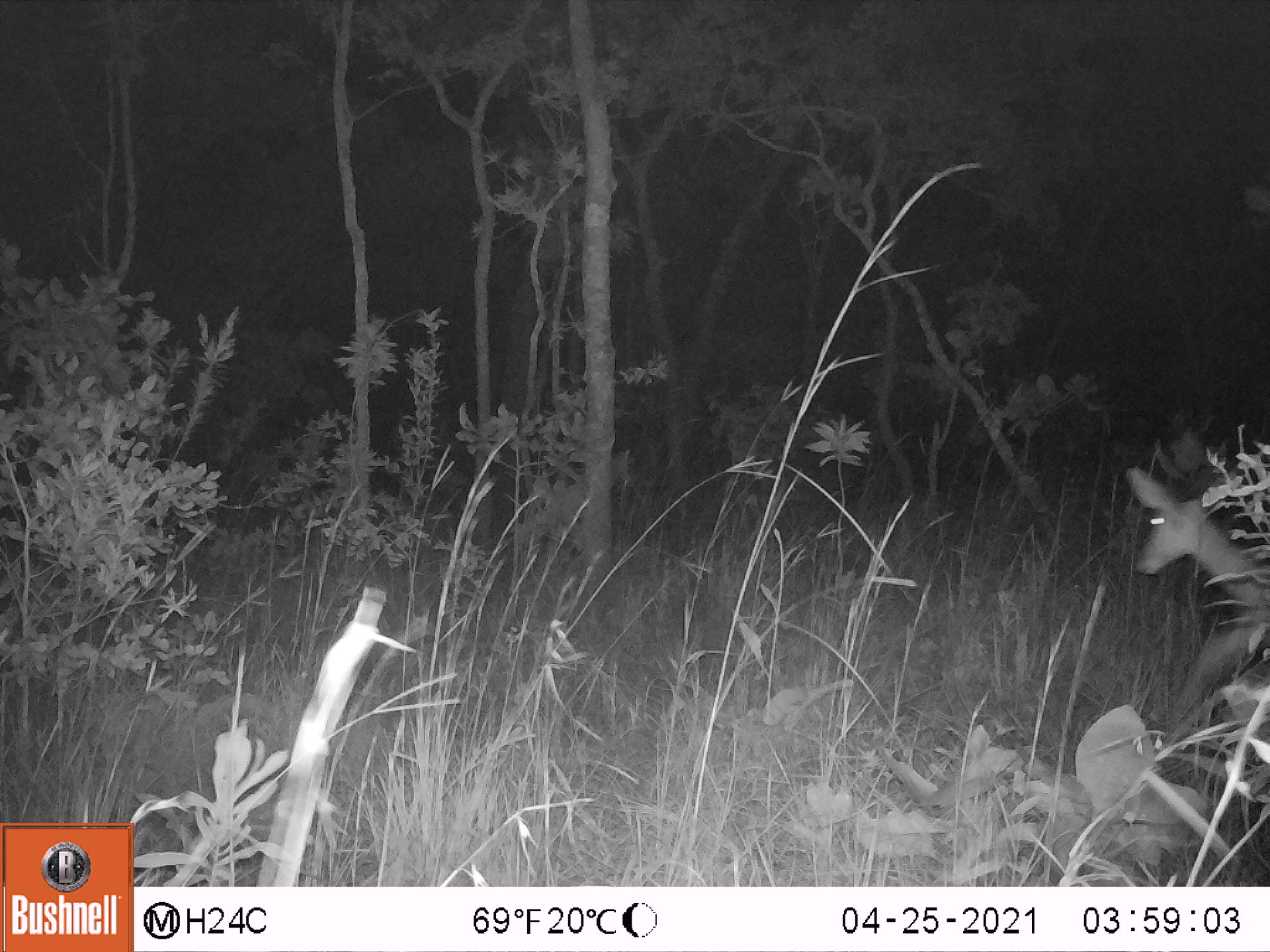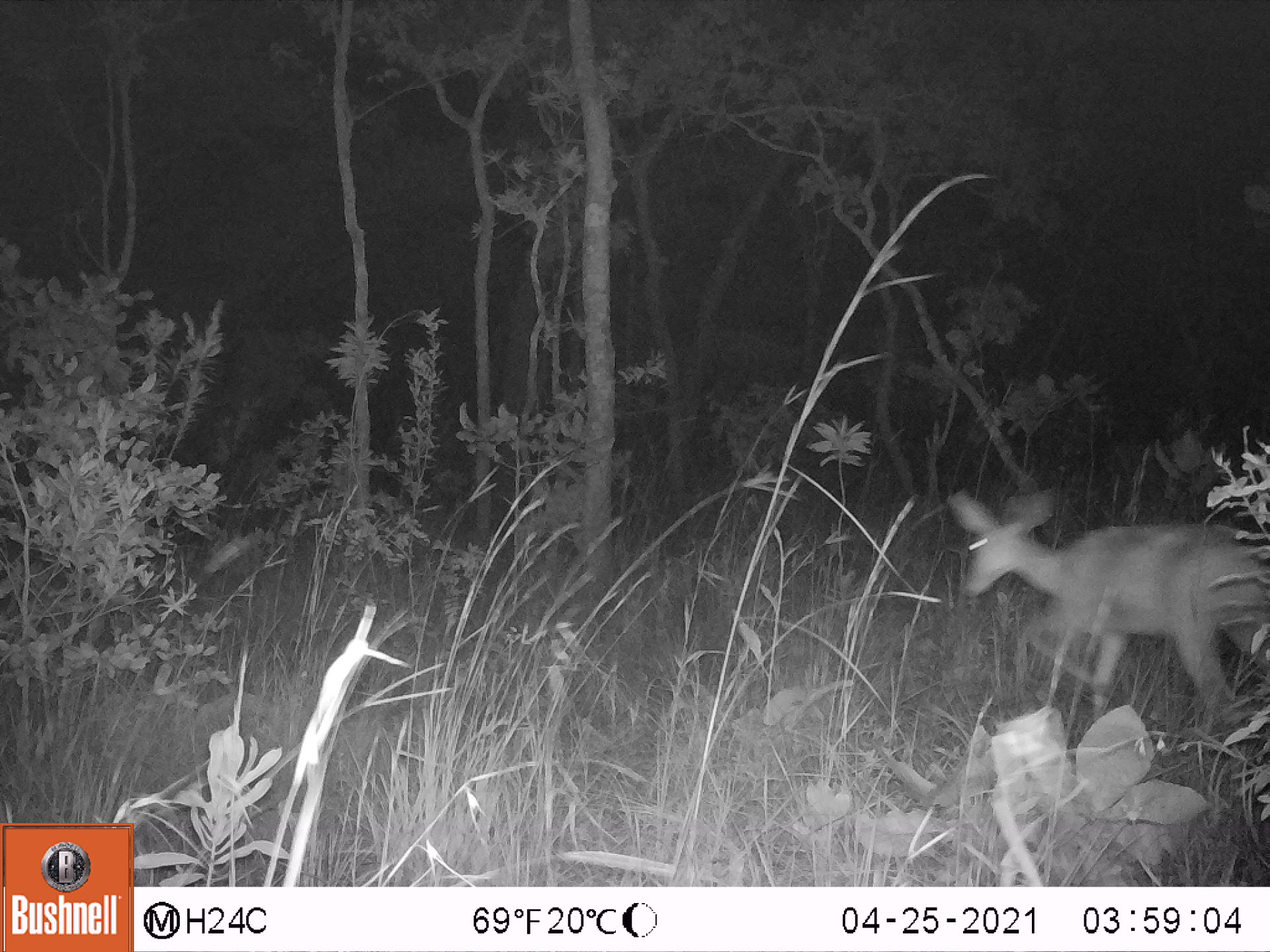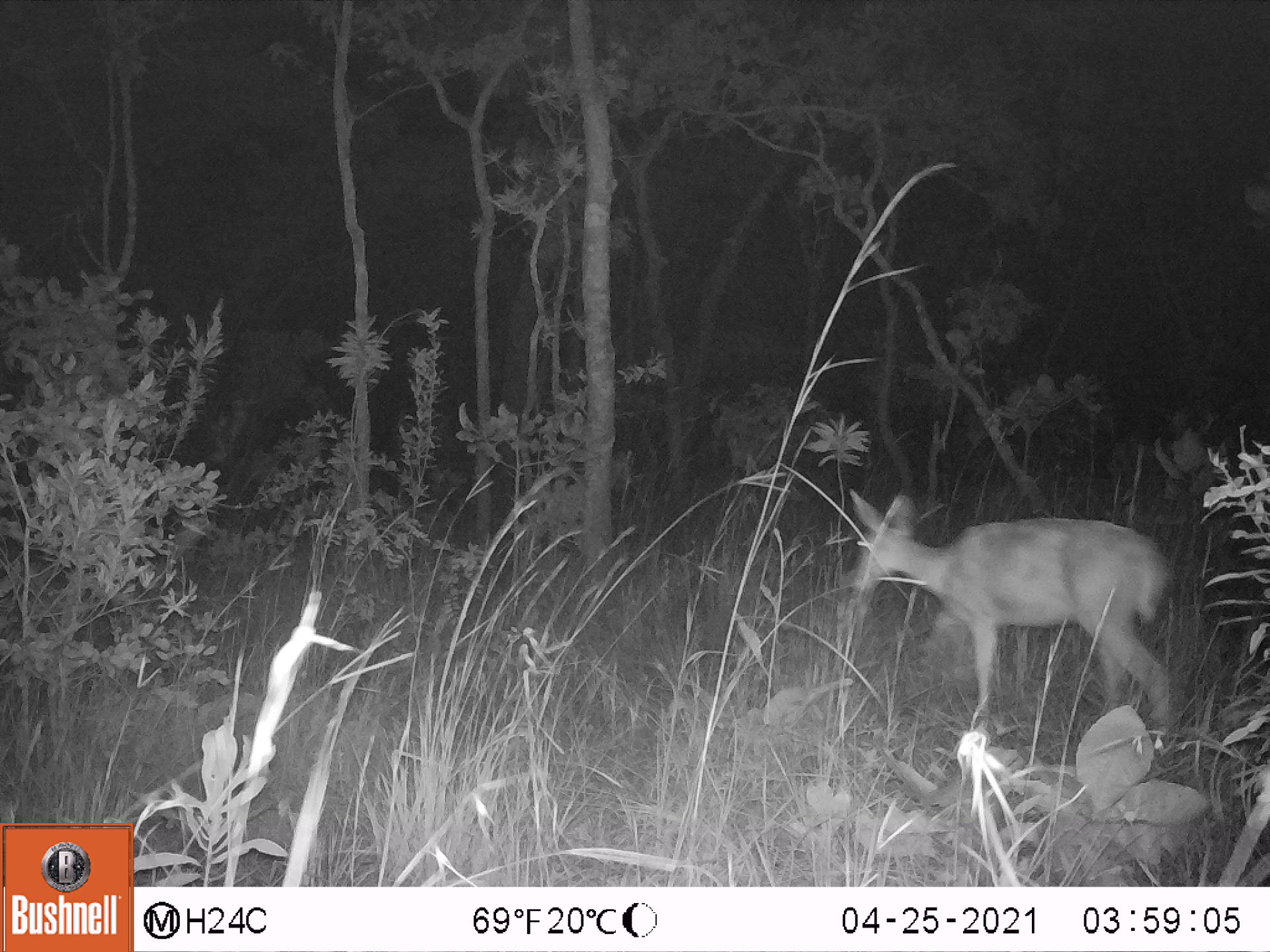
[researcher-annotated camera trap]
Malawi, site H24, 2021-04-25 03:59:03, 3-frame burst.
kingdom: Animalia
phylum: Chordata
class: Mammalia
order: Artiodactyla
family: Bovidae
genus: Redunca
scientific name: Redunca arundinum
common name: southern reedbuck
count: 1